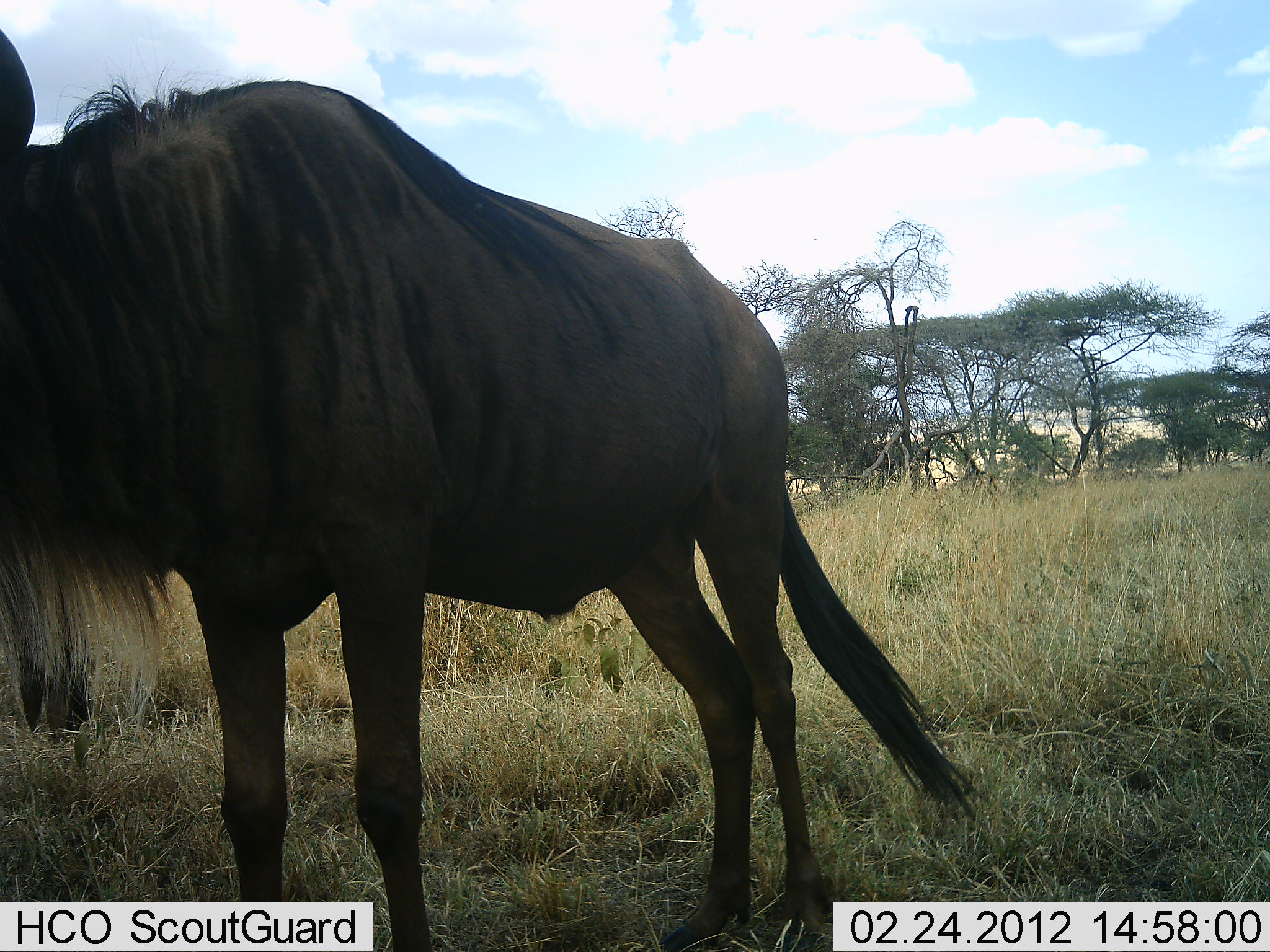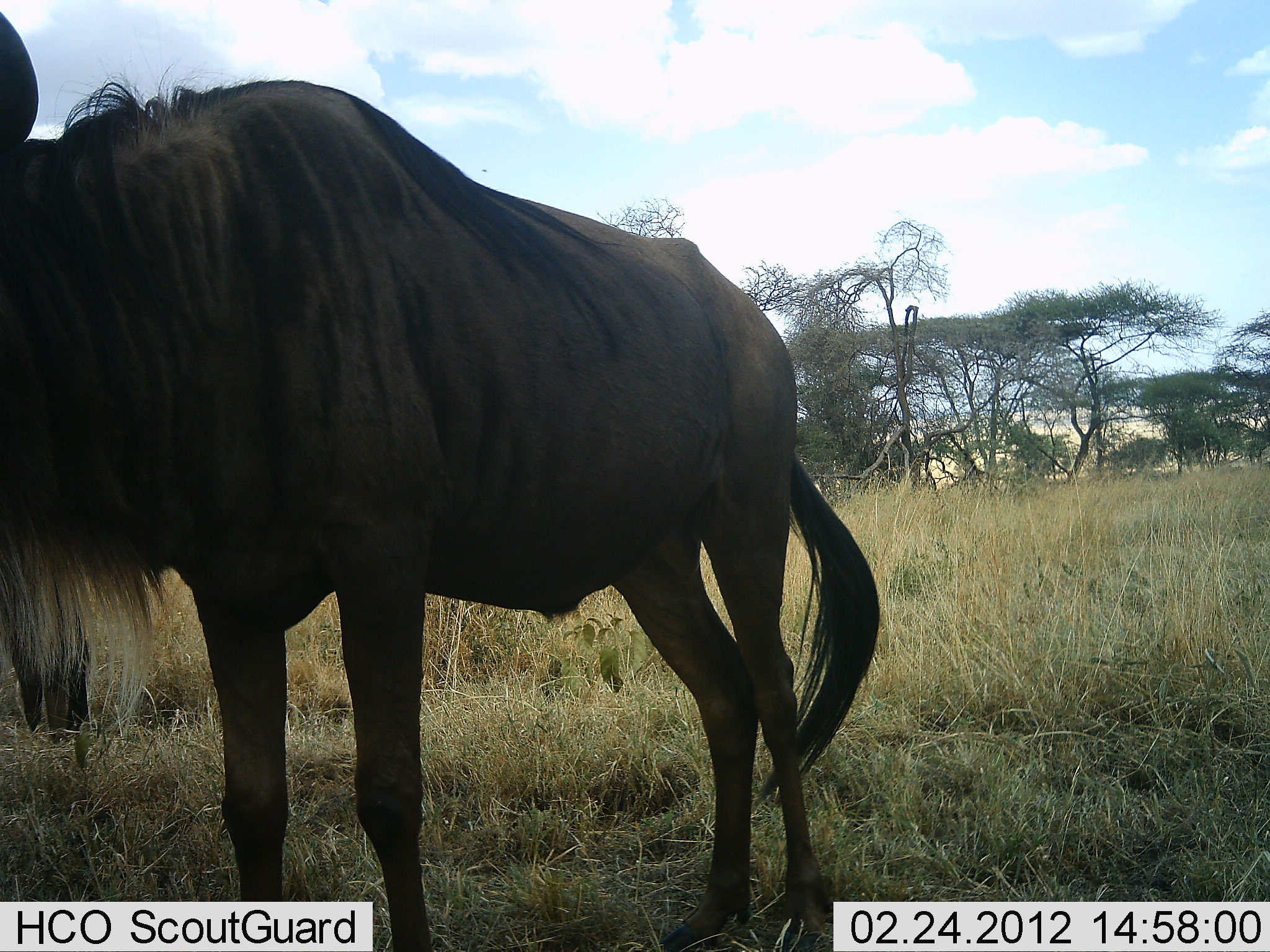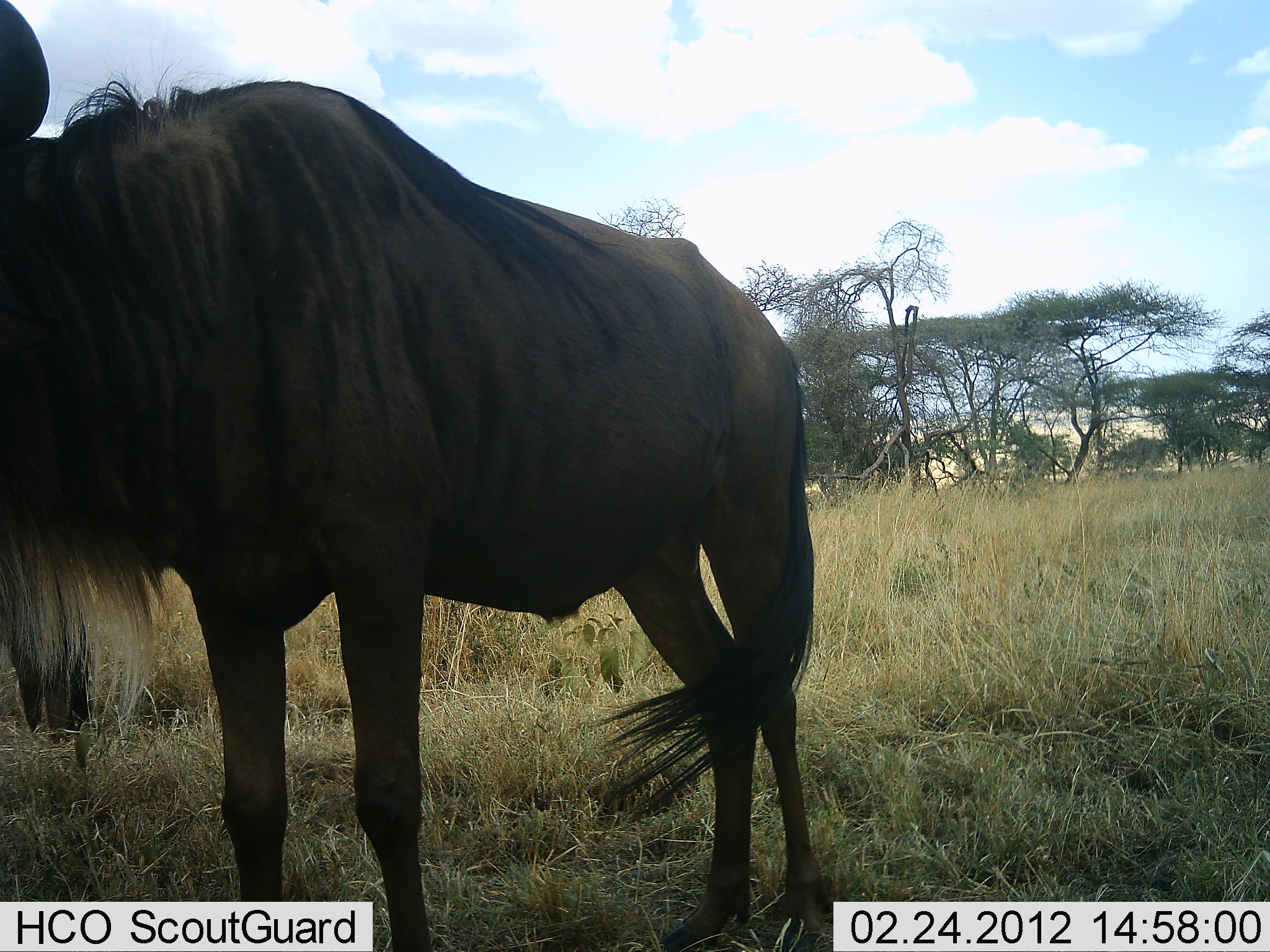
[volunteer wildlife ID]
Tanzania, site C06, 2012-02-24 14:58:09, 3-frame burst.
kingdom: Animalia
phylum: Chordata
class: Mammalia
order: Artiodactyla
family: Bovidae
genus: Connochaetes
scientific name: Connochaetes taurinus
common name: blue wildebeest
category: wildebeest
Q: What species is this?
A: Wildebeest (blue wildebeest) (Connochaetes taurinus).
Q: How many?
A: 1.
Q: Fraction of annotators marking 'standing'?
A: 96%.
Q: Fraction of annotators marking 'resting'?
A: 4%.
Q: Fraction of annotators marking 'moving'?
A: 8%.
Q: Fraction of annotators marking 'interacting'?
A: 0%.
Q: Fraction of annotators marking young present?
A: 0%.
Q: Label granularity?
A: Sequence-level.